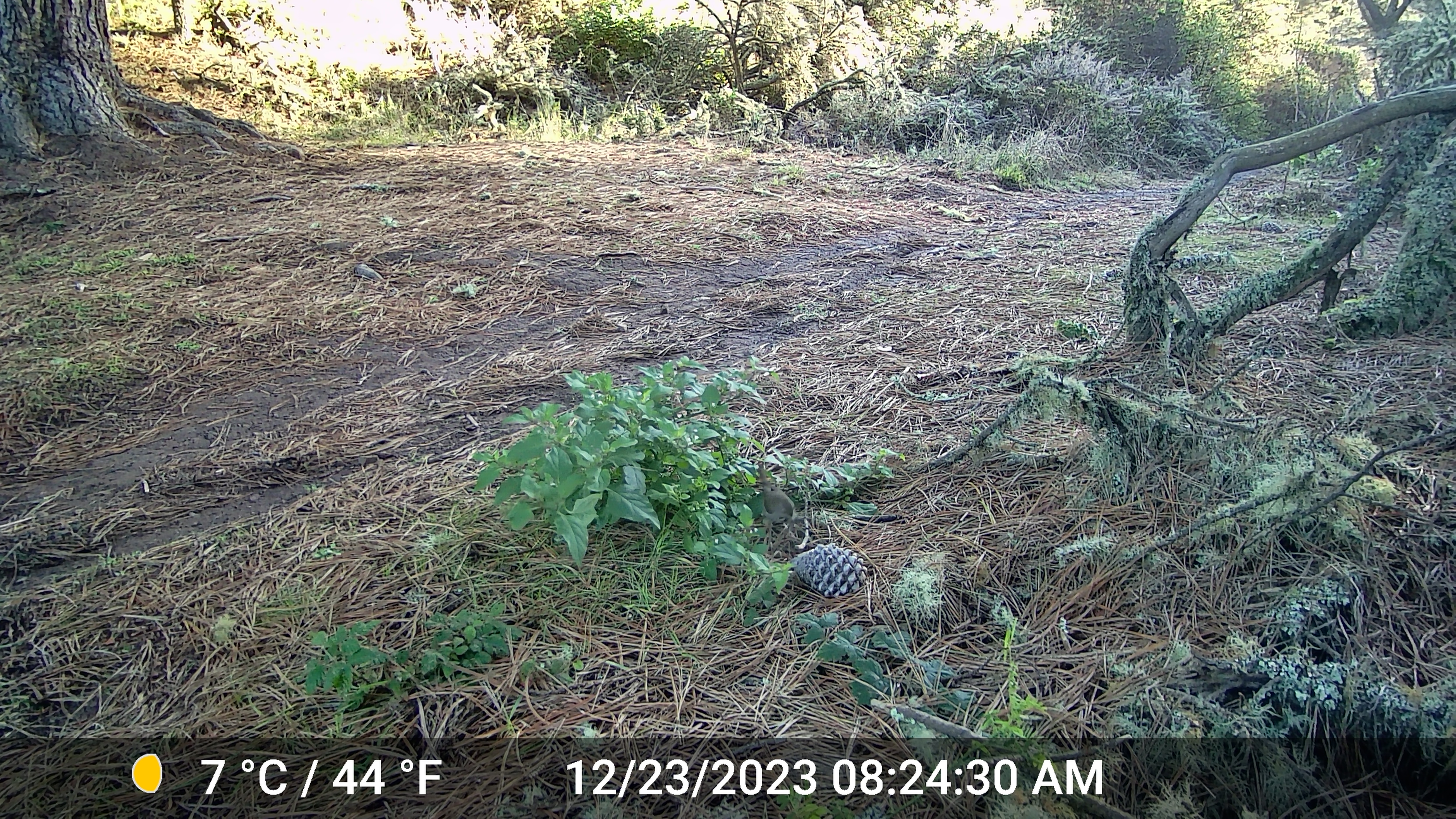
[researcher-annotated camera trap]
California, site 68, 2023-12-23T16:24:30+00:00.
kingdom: Animalia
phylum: Chordata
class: Aves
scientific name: Aves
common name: bird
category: unknown bird